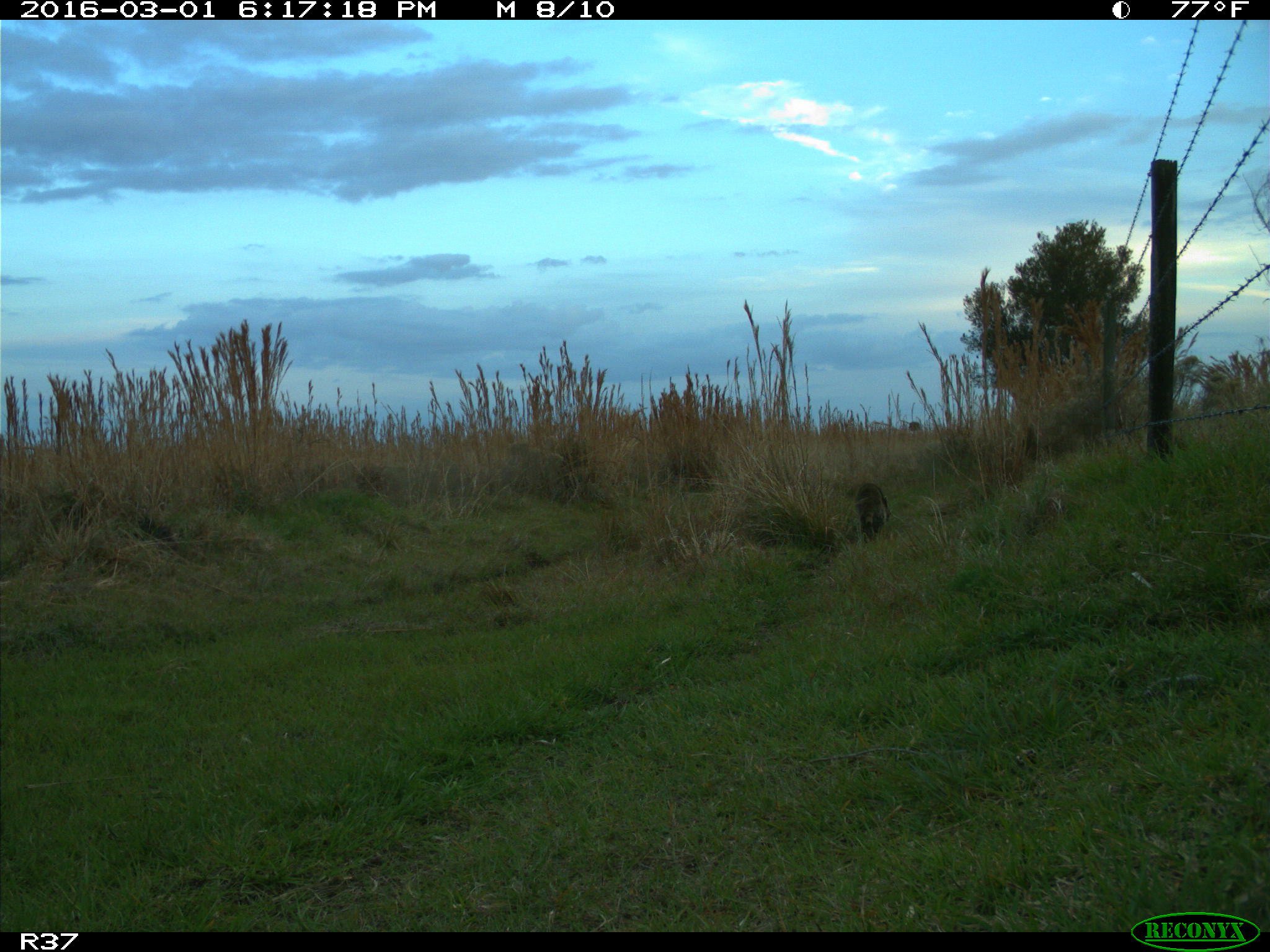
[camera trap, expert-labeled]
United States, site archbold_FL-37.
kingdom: Animalia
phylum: Chordata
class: Mammalia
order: Carnivora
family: Procyonidae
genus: Procyon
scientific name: Procyon lotor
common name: common raccoon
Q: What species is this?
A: Procyon lotor (common raccoon).